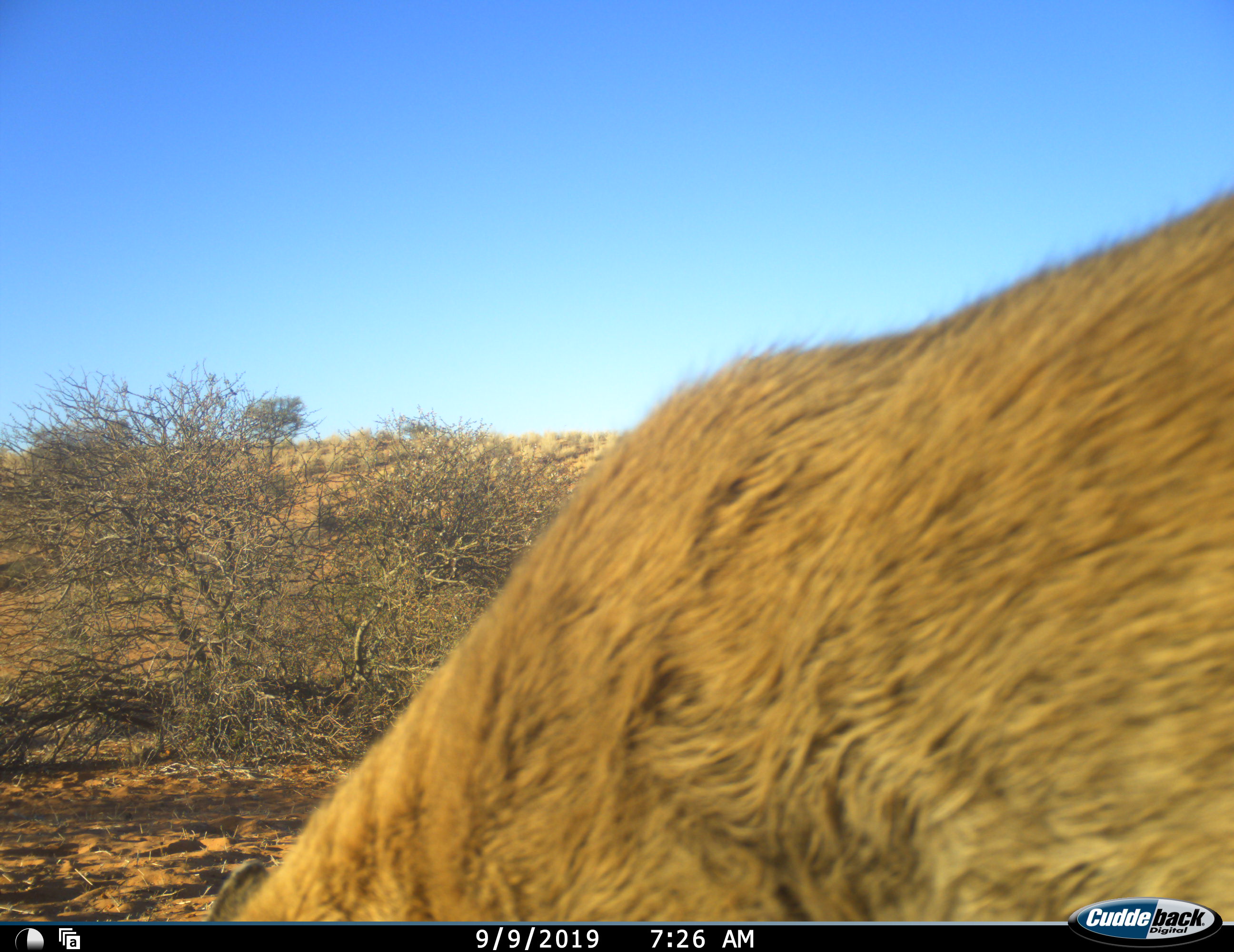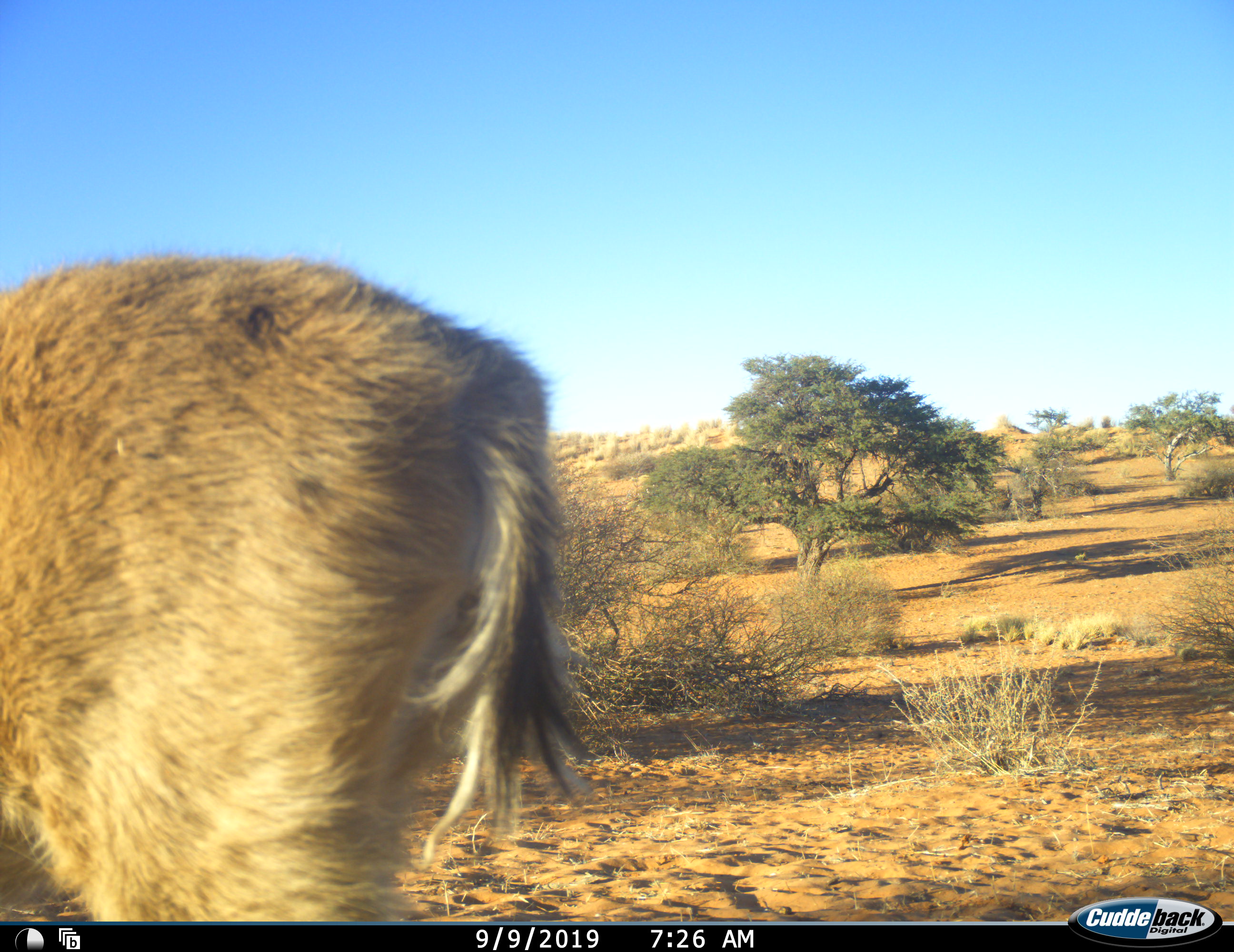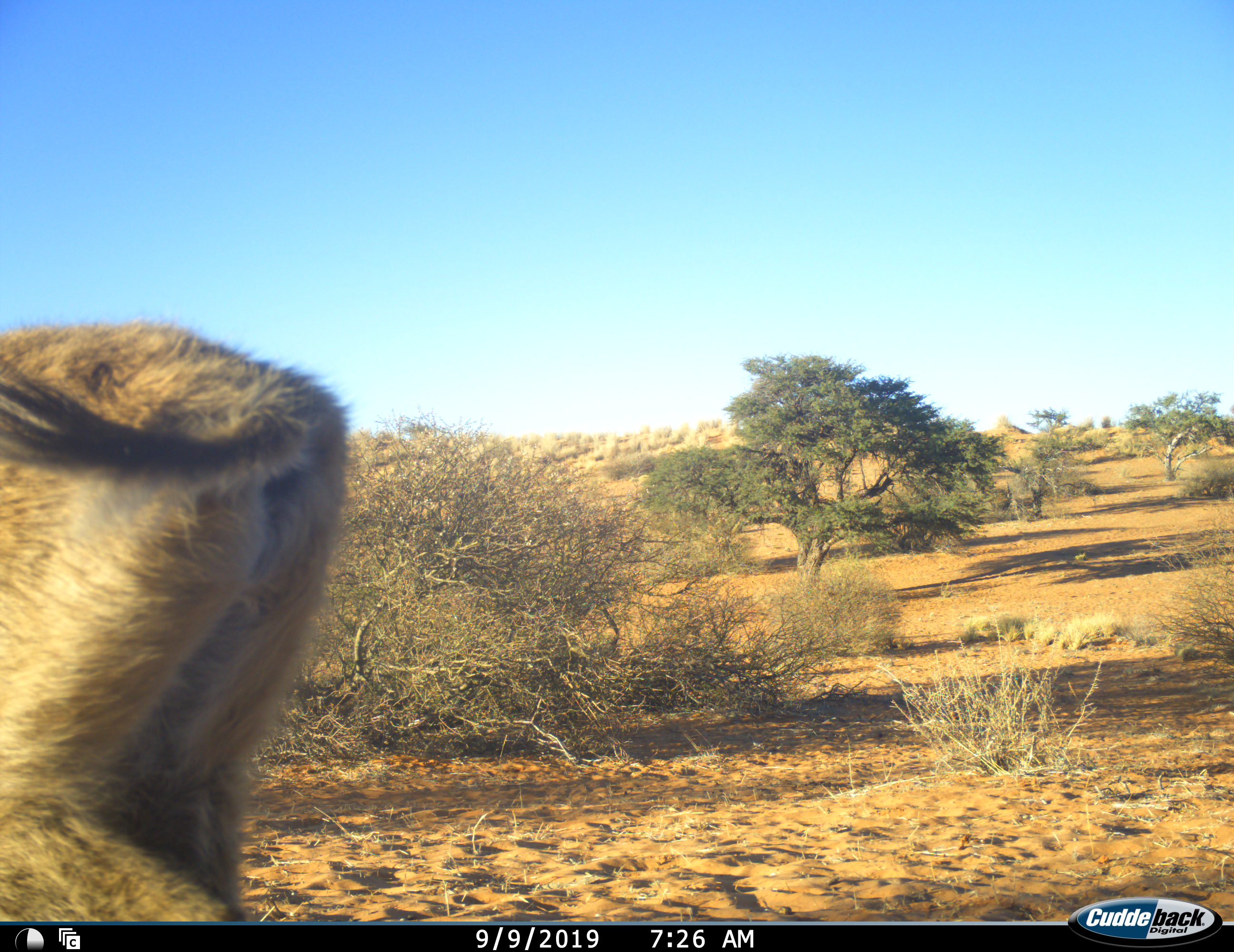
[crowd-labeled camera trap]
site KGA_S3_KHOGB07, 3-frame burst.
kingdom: Animalia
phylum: Chordata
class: Mammalia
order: Artiodactyla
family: Bovidae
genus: Sylvicapra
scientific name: Sylvicapra grimmia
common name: common duiker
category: duikercommongrey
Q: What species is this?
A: Duikercommongrey (common duiker) (Sylvicapra grimmia).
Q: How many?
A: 1.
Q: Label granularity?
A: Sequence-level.